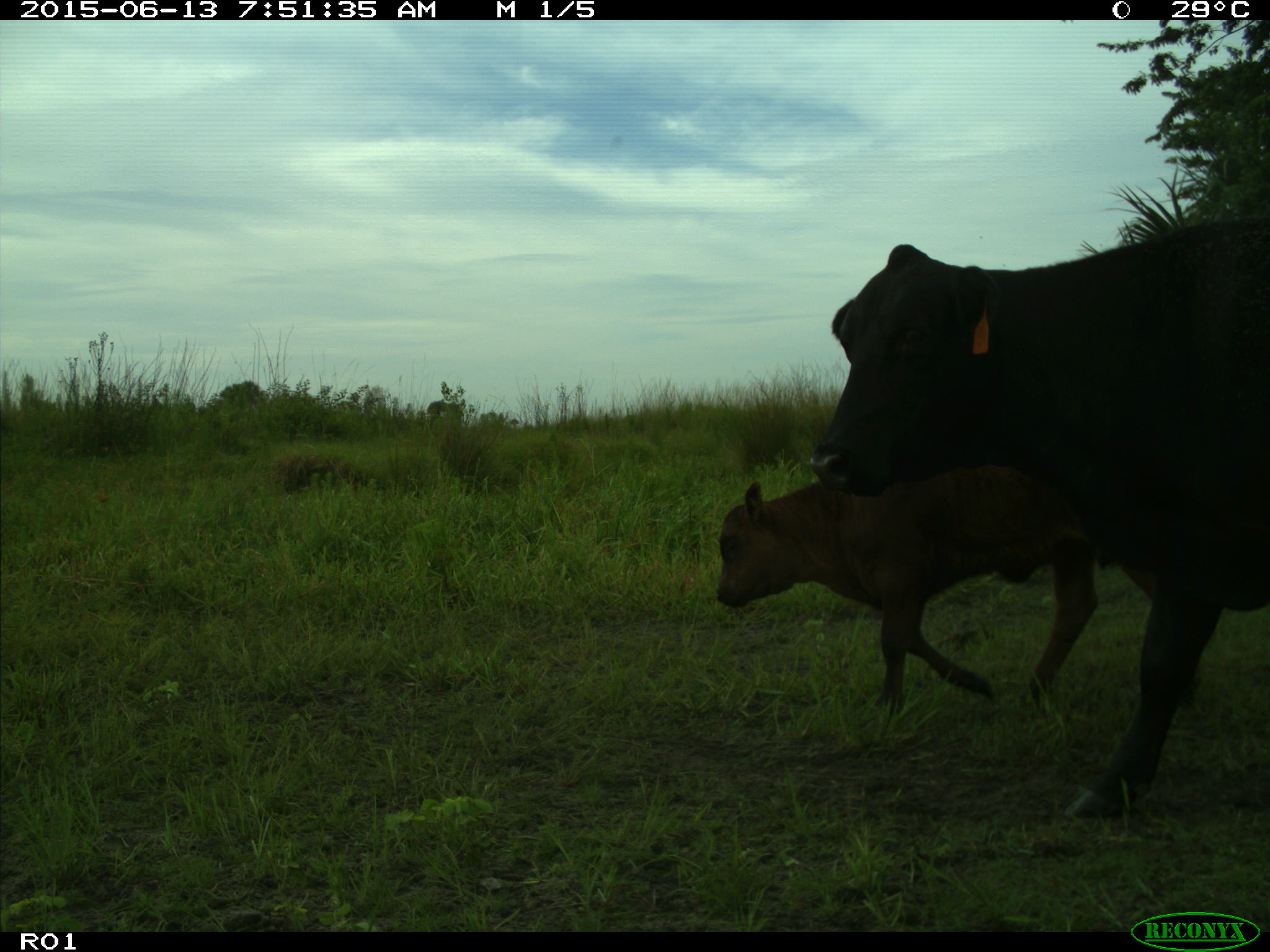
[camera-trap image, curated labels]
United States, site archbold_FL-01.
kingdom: Animalia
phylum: Chordata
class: Mammalia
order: Artiodactyla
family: Bovidae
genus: Bos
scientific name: Bos taurus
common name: domestic cow